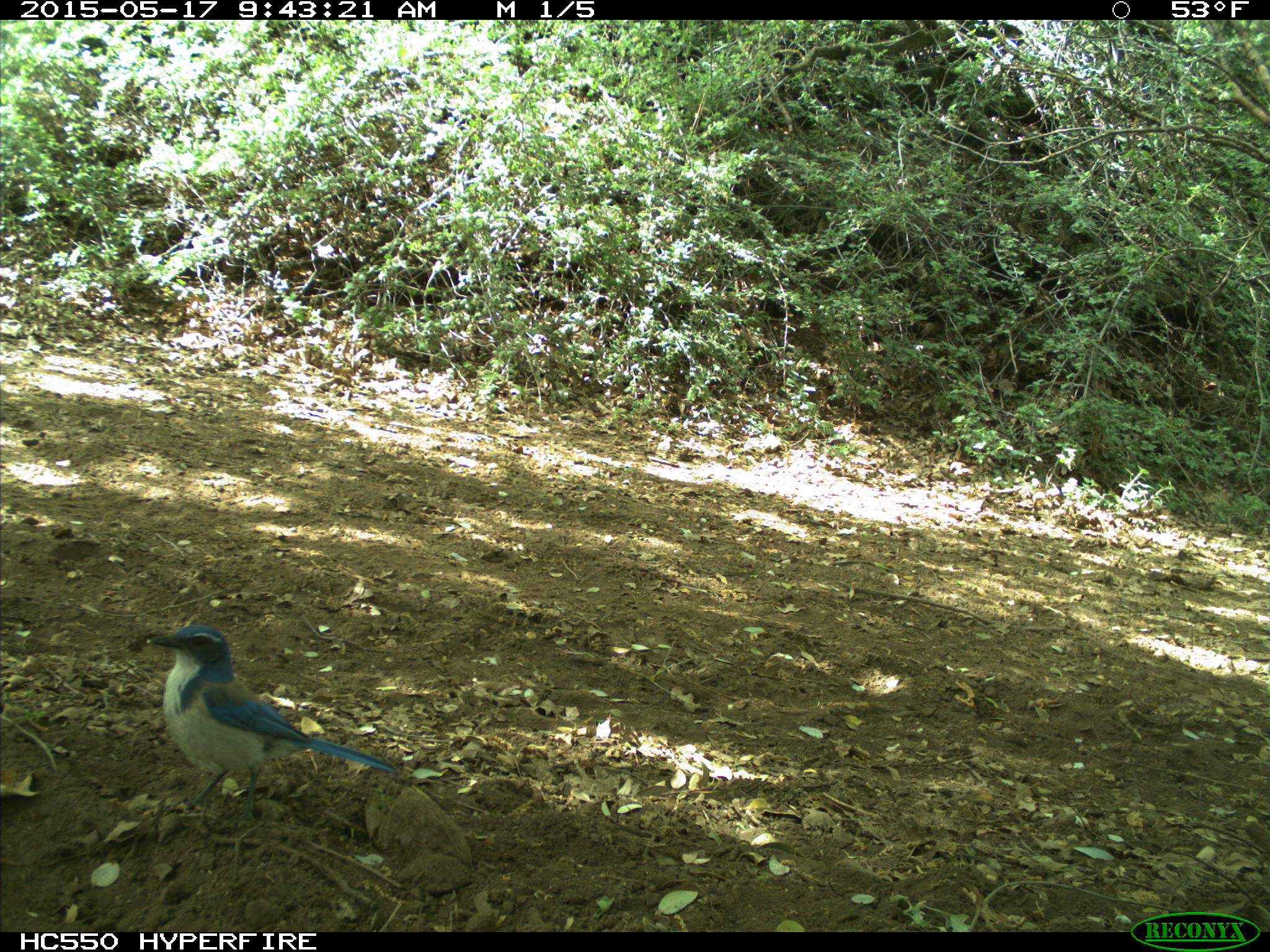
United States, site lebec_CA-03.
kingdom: Animalia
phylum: Chordata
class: Aves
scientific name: Aves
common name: birds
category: unidentified bird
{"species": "unidentified bird (birds) (Aves)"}